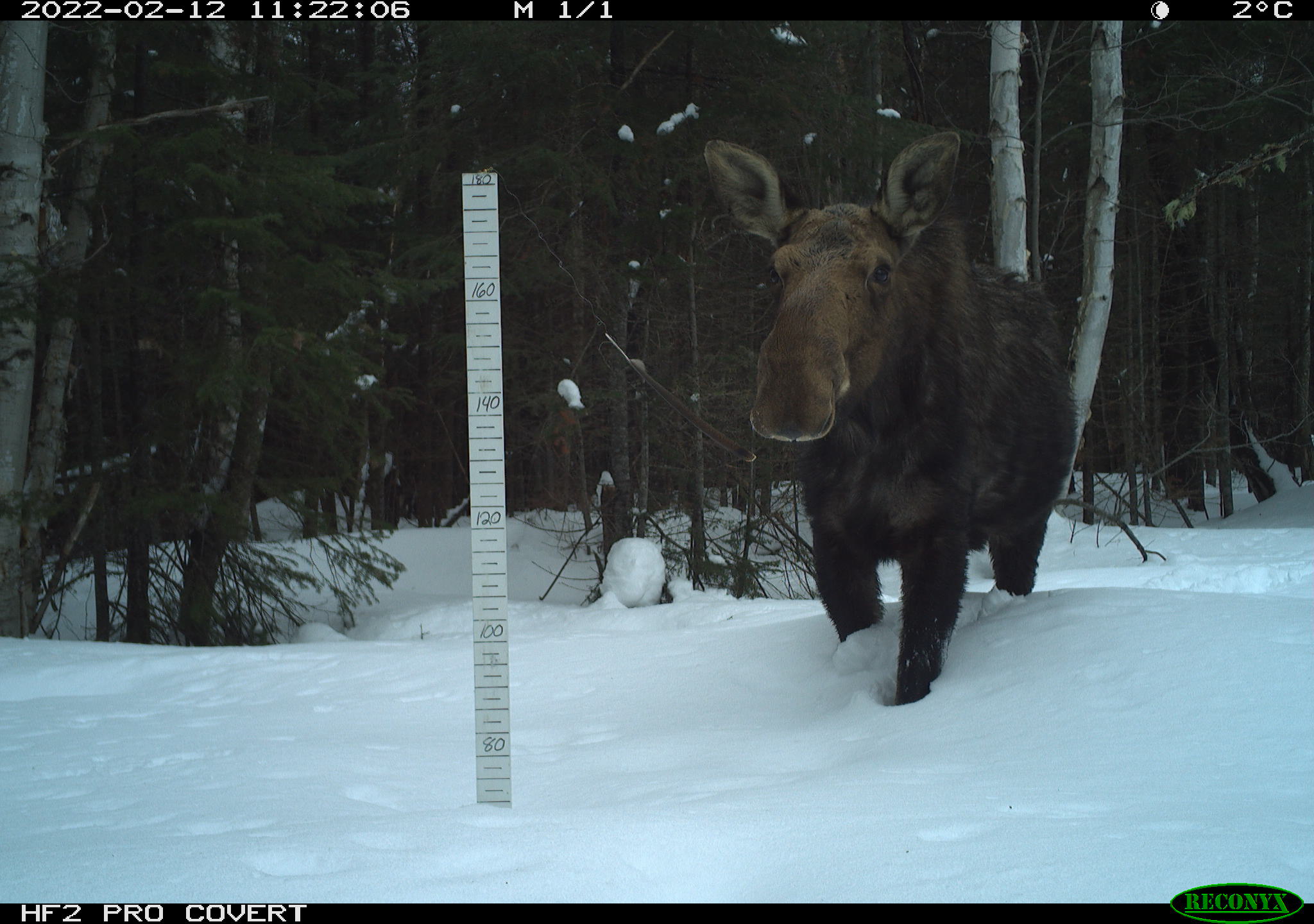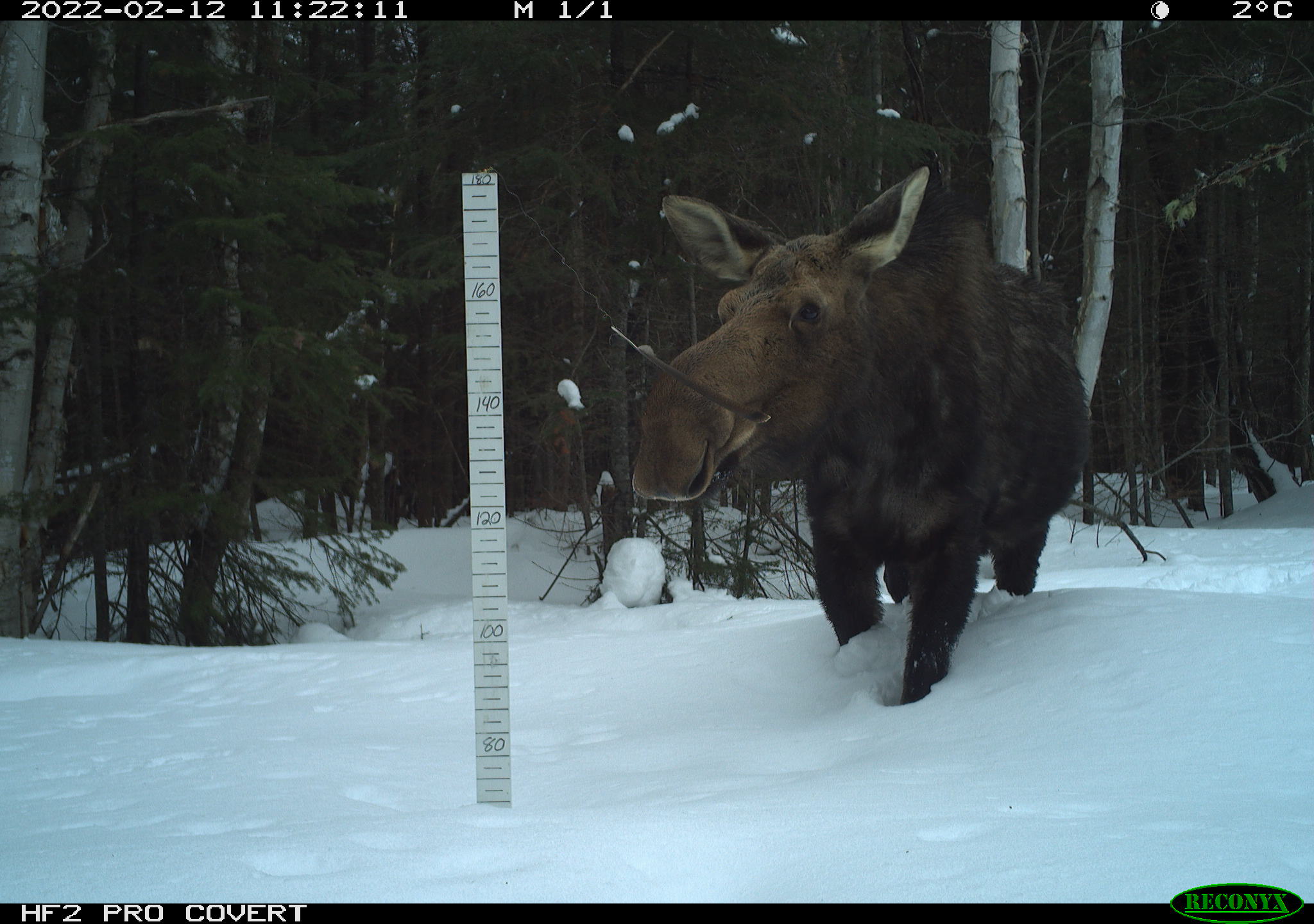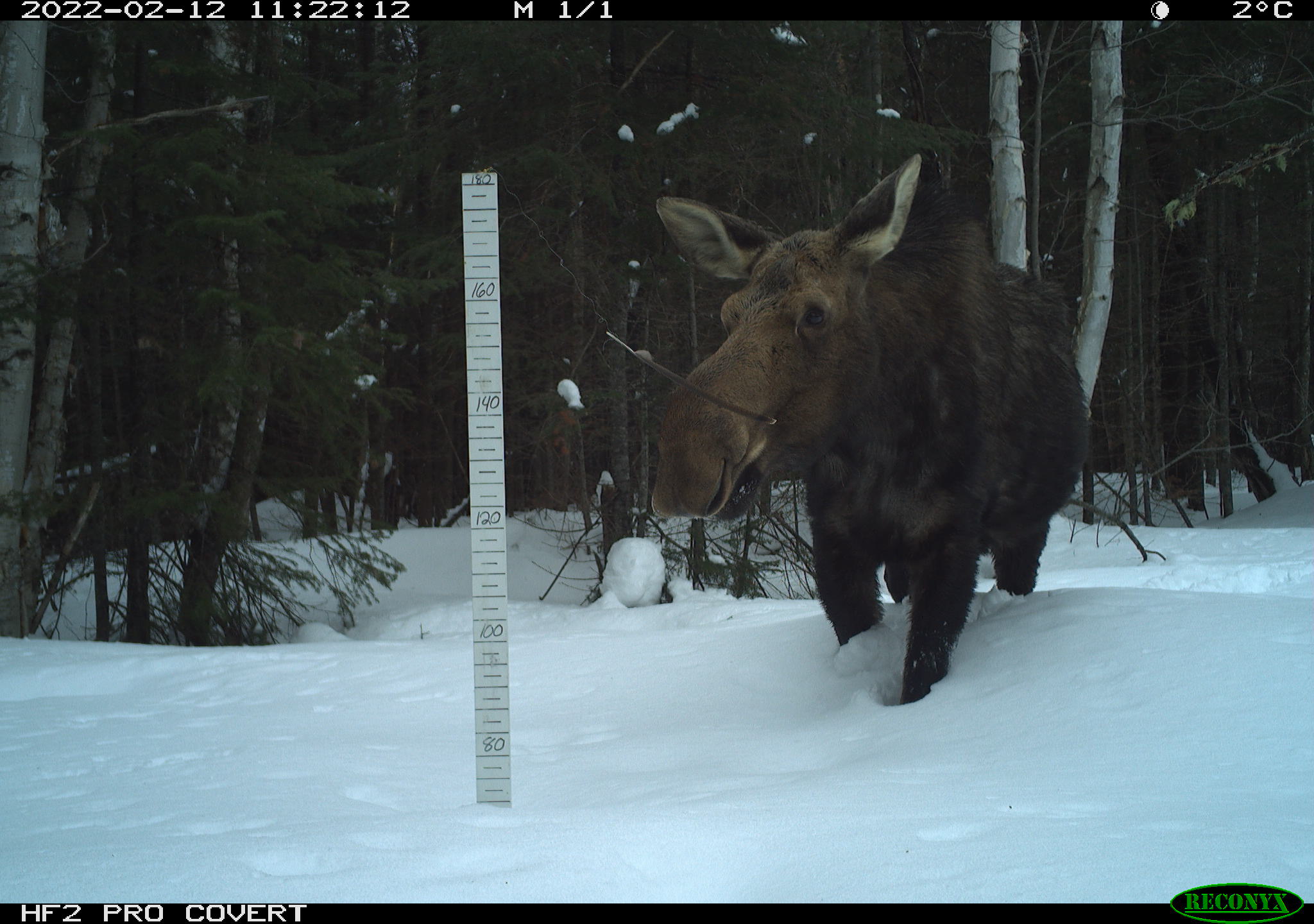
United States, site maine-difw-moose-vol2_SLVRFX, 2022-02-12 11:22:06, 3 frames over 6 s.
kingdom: Animalia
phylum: Chordata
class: Mammalia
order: Artiodactyla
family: Cervidae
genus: Alces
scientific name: Alces alces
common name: moose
Moose (Alces alces).